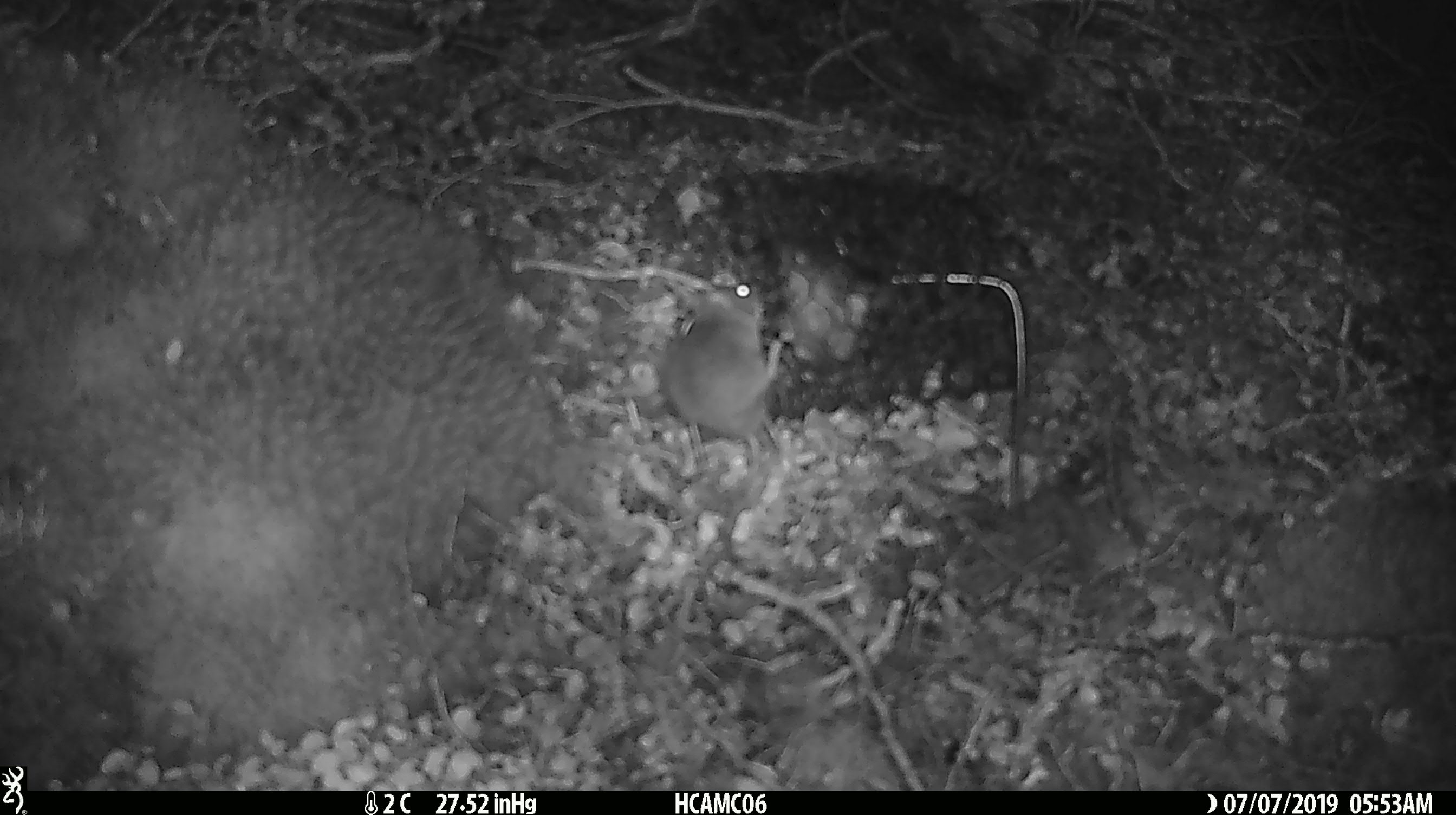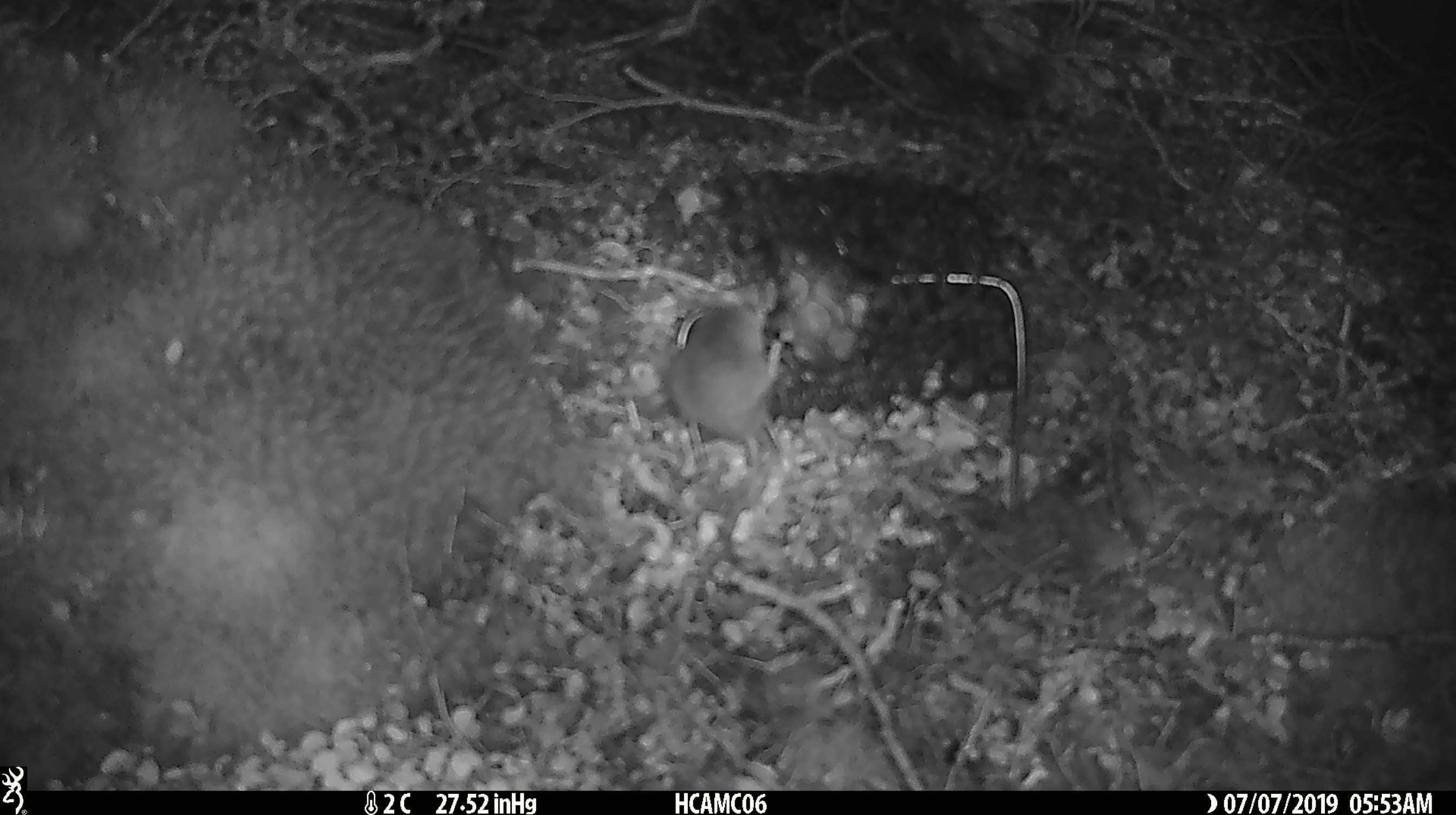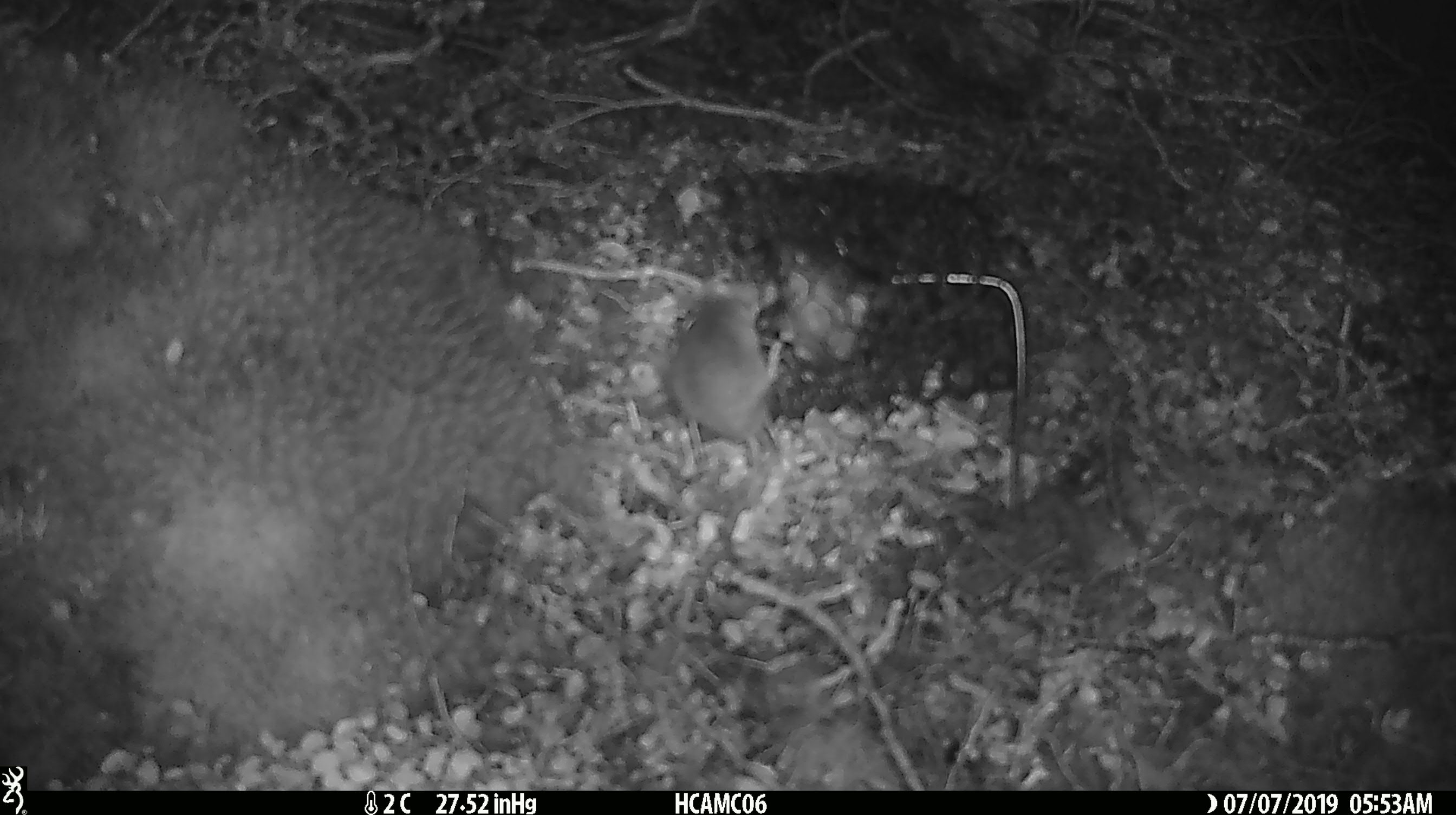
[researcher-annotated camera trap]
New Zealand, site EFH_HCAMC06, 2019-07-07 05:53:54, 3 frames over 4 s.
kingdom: Animalia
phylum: Chordata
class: Mammalia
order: Rodentia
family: Muridae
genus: Mus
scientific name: Mus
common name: mouse